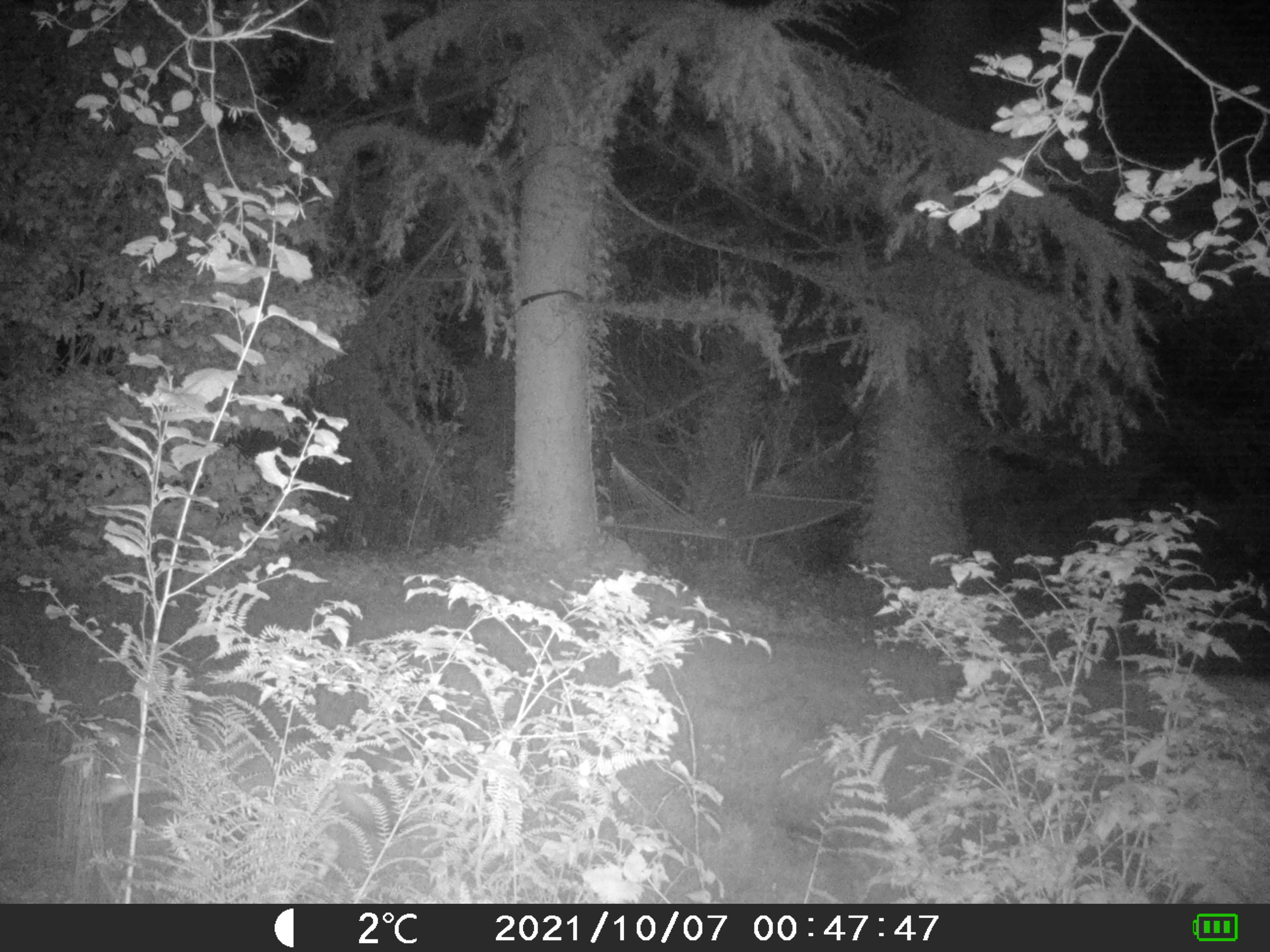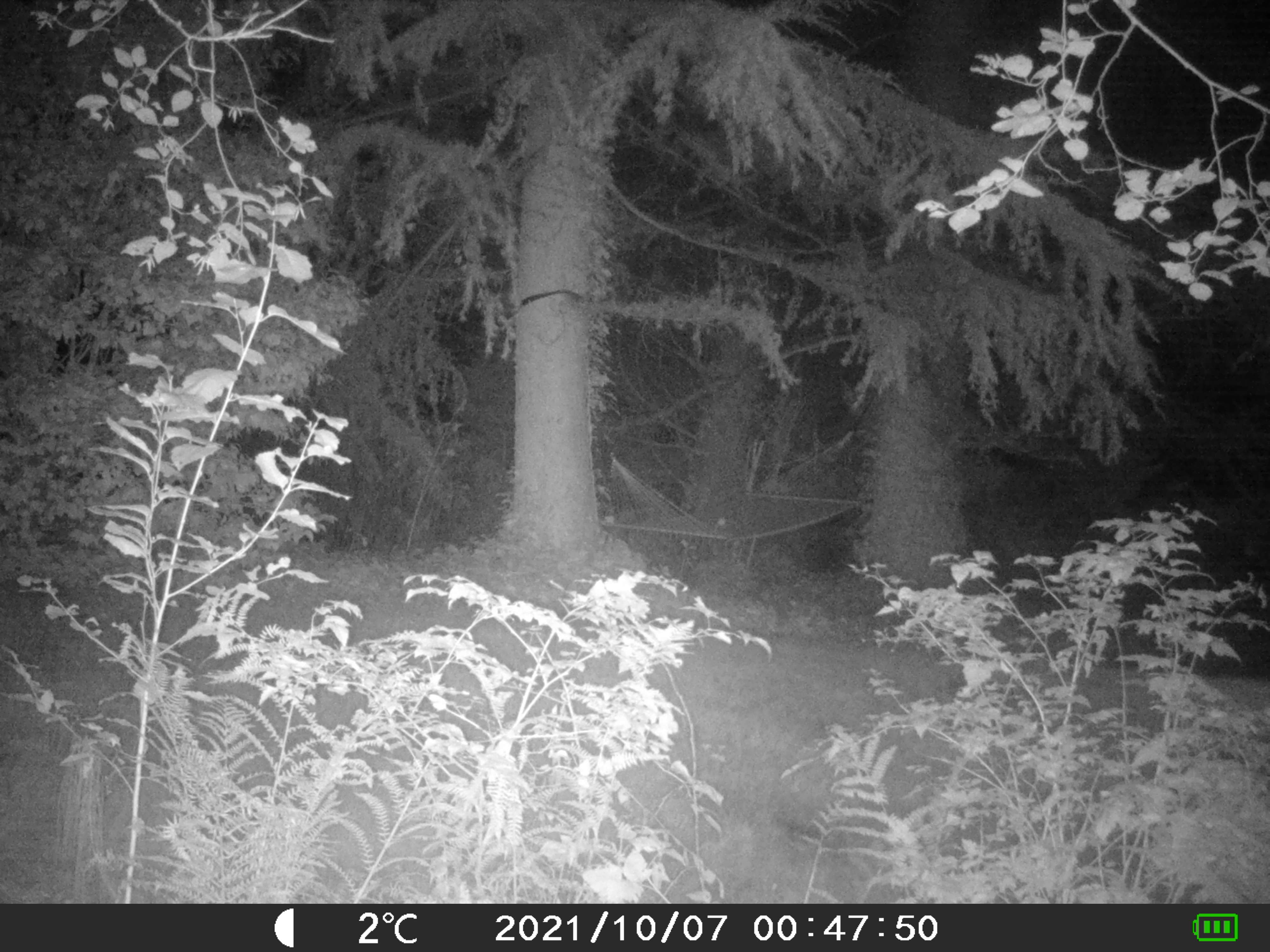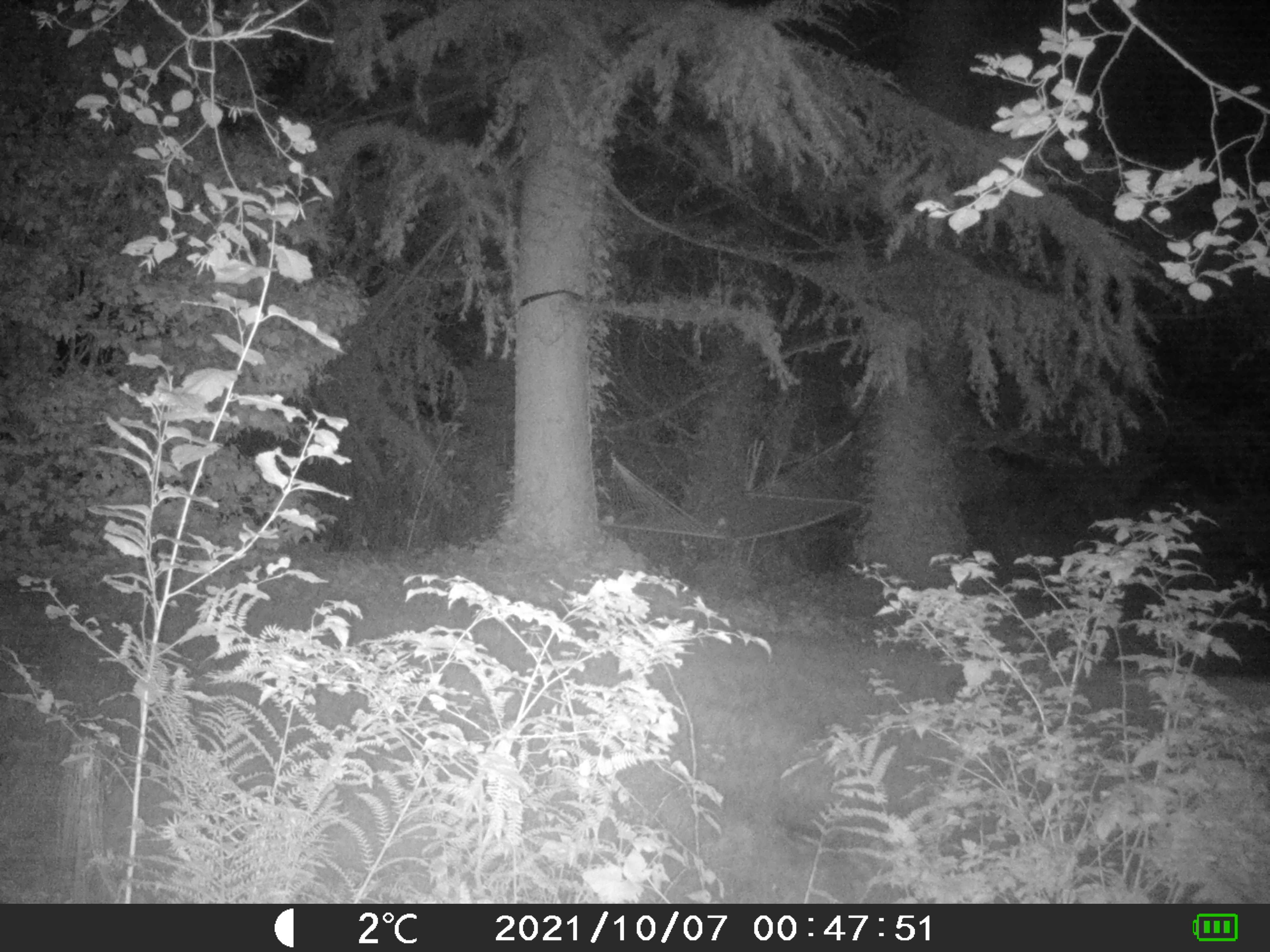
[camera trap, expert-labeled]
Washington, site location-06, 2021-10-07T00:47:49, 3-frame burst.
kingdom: Animalia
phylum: Chordata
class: Mammalia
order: Carnivora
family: Canidae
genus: Canis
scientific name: Canis latrans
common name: coyote